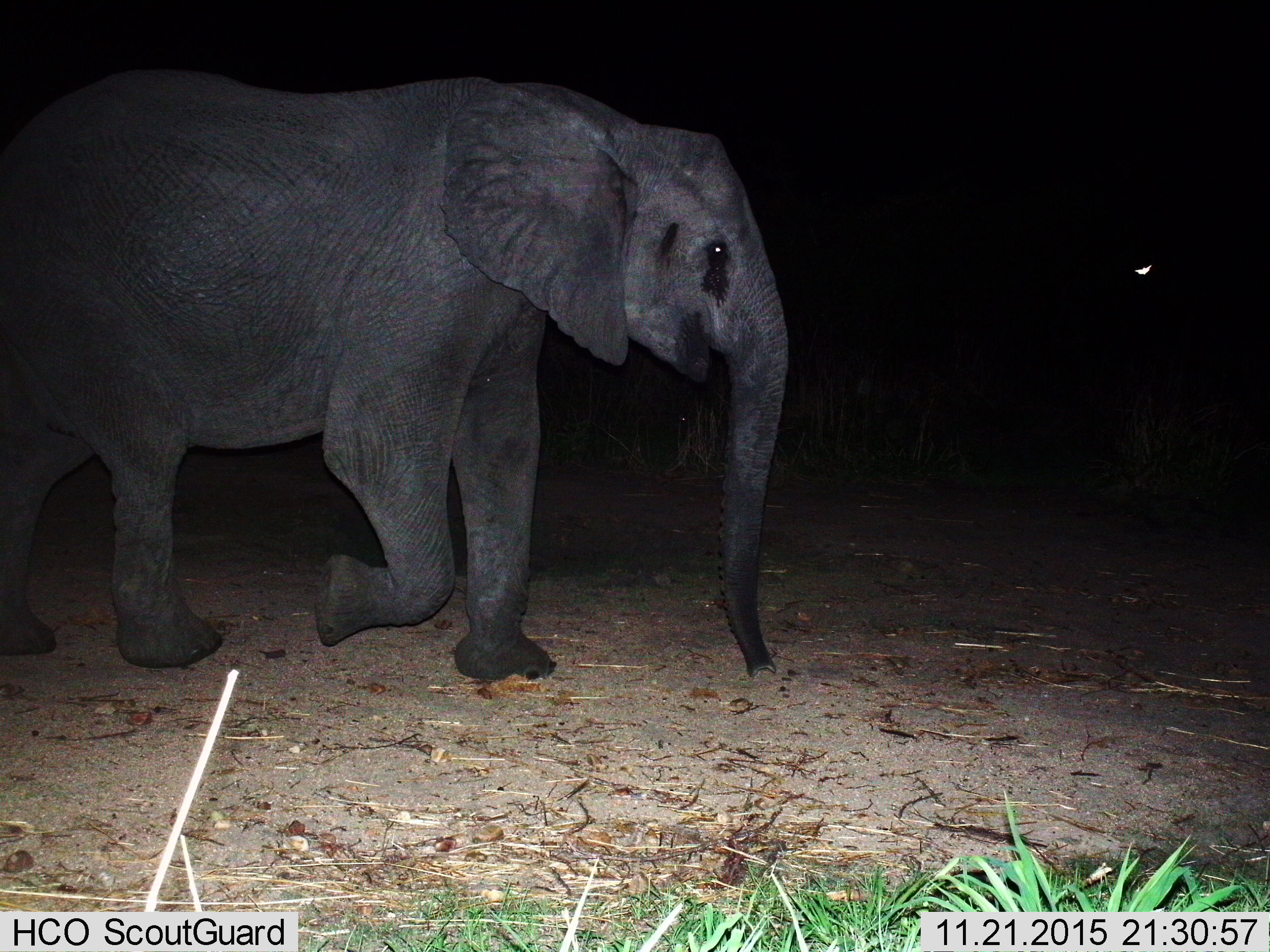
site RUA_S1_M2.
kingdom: Animalia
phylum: Chordata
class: Mammalia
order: Proboscidea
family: Elephantidae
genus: Loxodonta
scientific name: Loxodonta africana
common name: african bush elephant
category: elephant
Elephant (african bush elephant) (Loxodonta africana), count 1. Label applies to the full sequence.